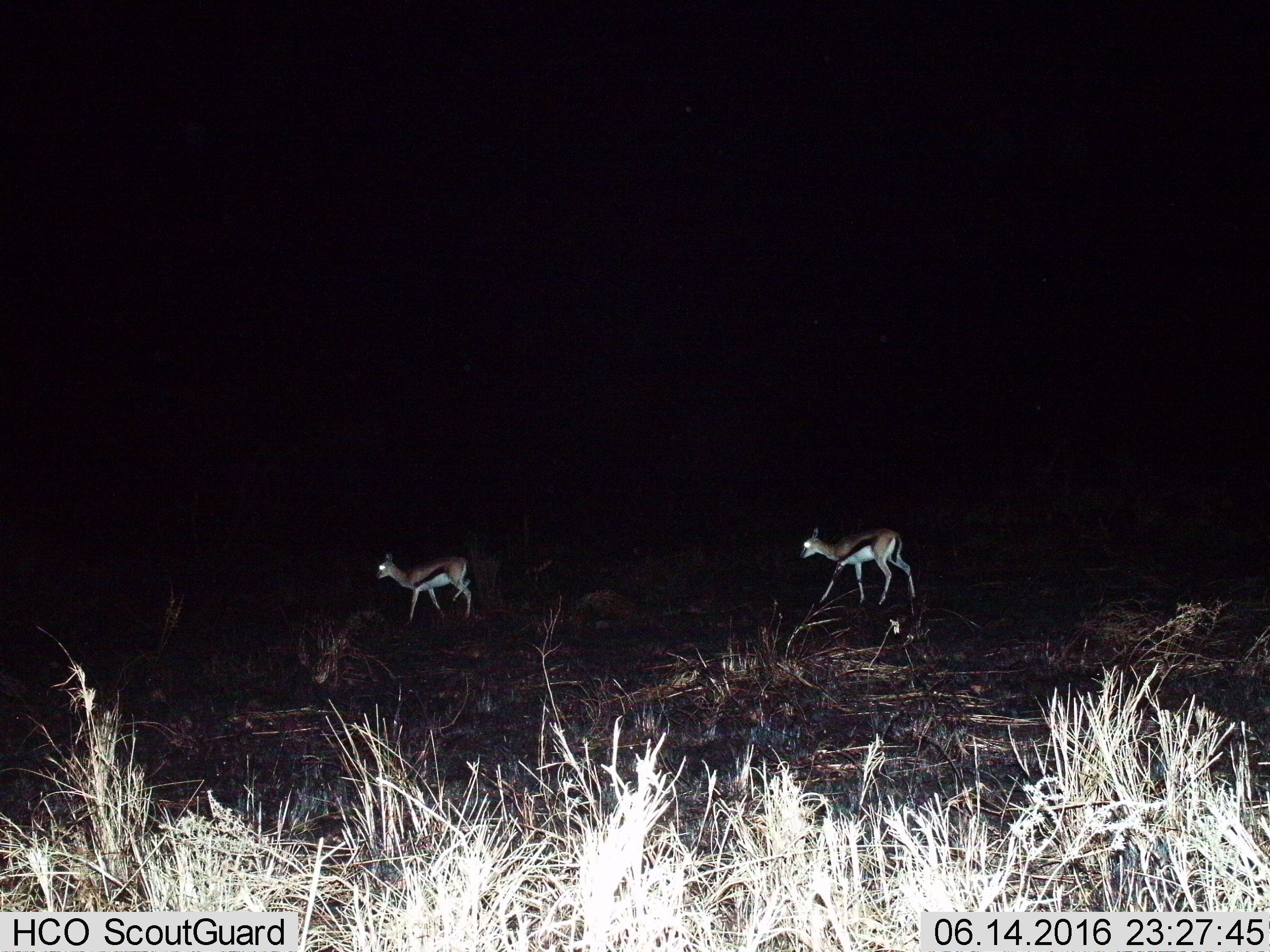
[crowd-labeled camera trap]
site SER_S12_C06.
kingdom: Animalia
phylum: Chordata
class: Mammalia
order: Artiodactyla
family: Bovidae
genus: Eudorcas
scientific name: Eudorcas thomsonii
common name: thomson's gazelle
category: gazellethomsons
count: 2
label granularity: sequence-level